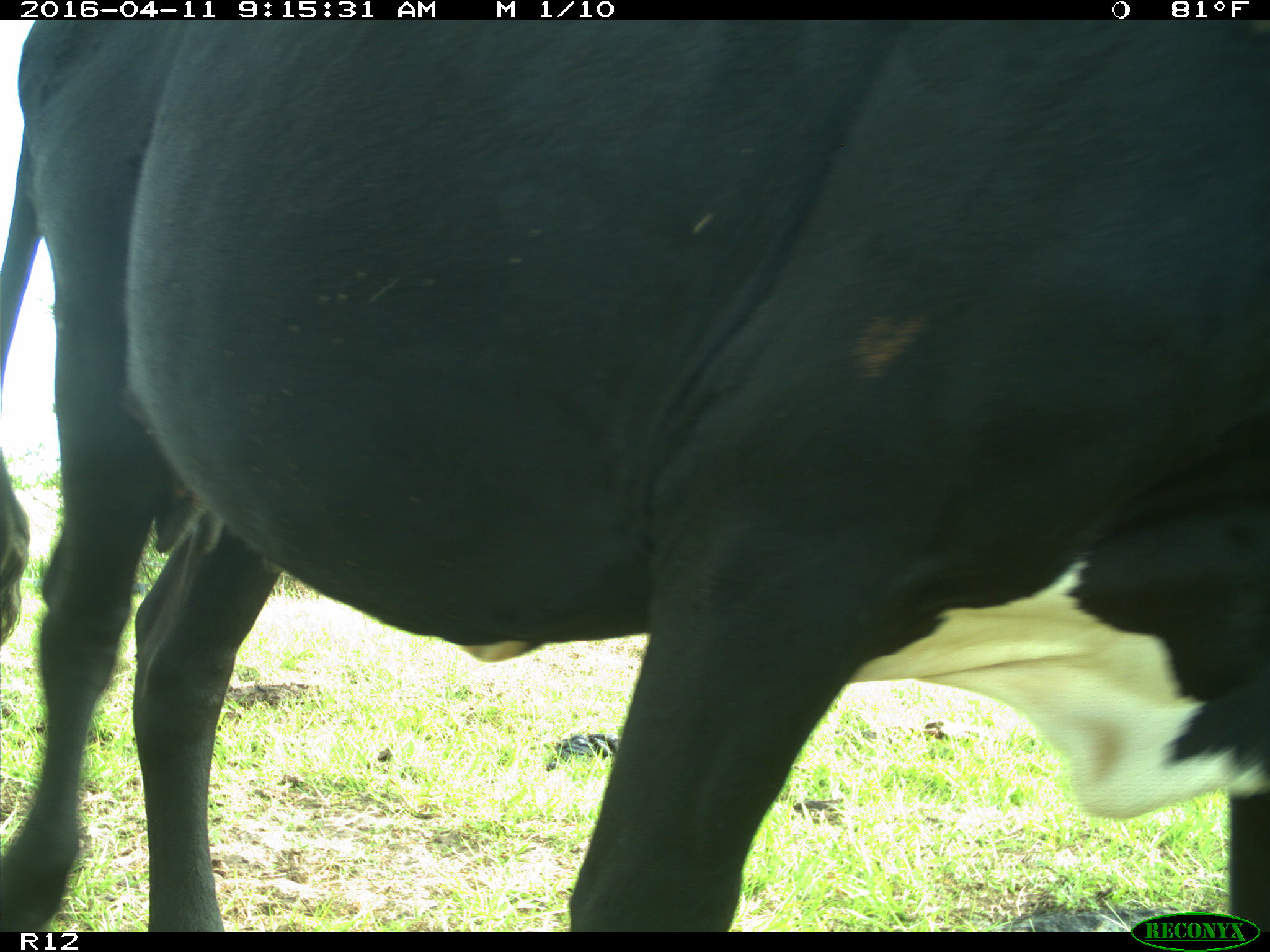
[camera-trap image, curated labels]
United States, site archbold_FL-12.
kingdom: Animalia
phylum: Chordata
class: Mammalia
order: Artiodactyla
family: Bovidae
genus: Bos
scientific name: Bos taurus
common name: domestic cow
Bos taurus (domestic cow).